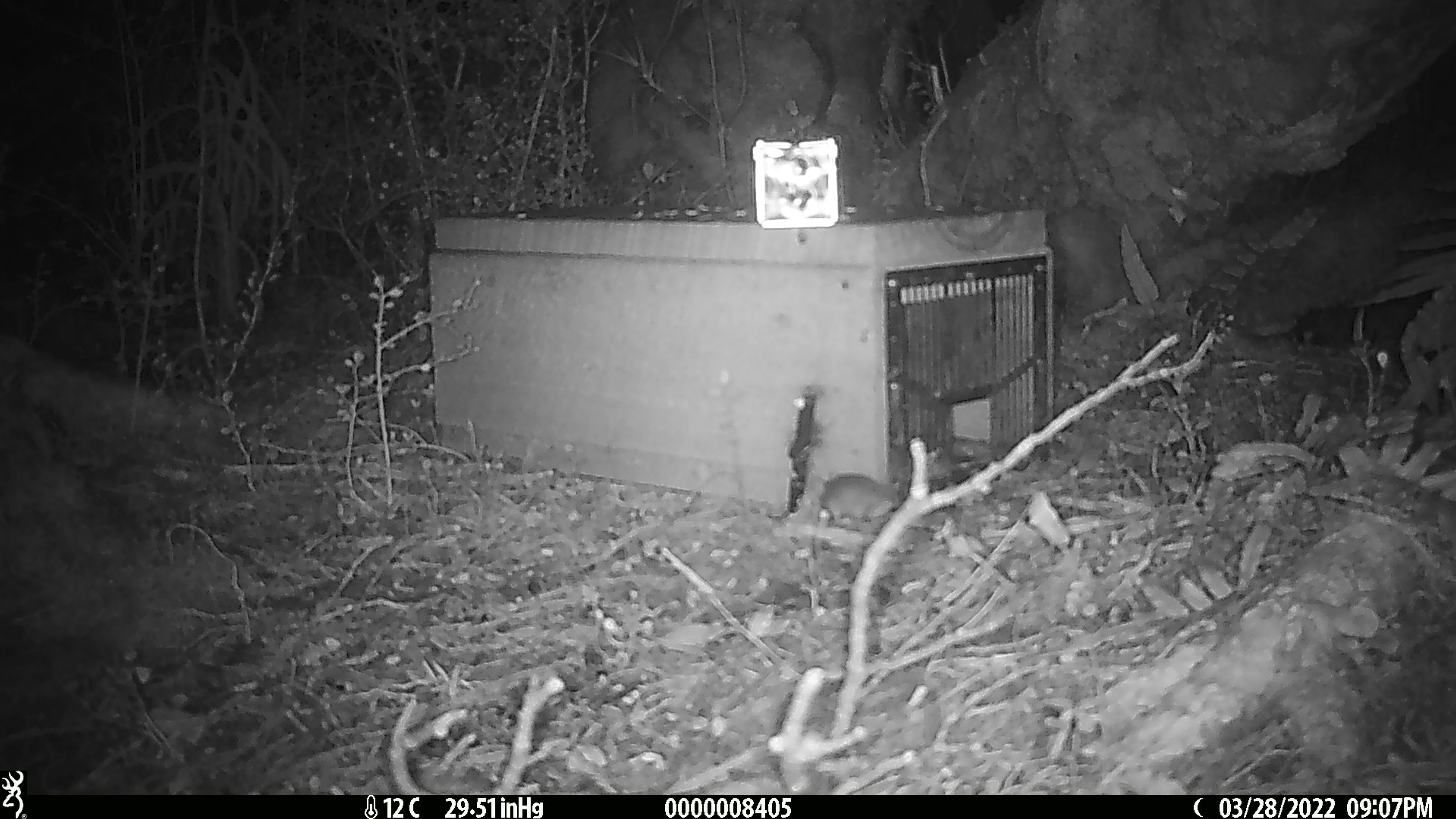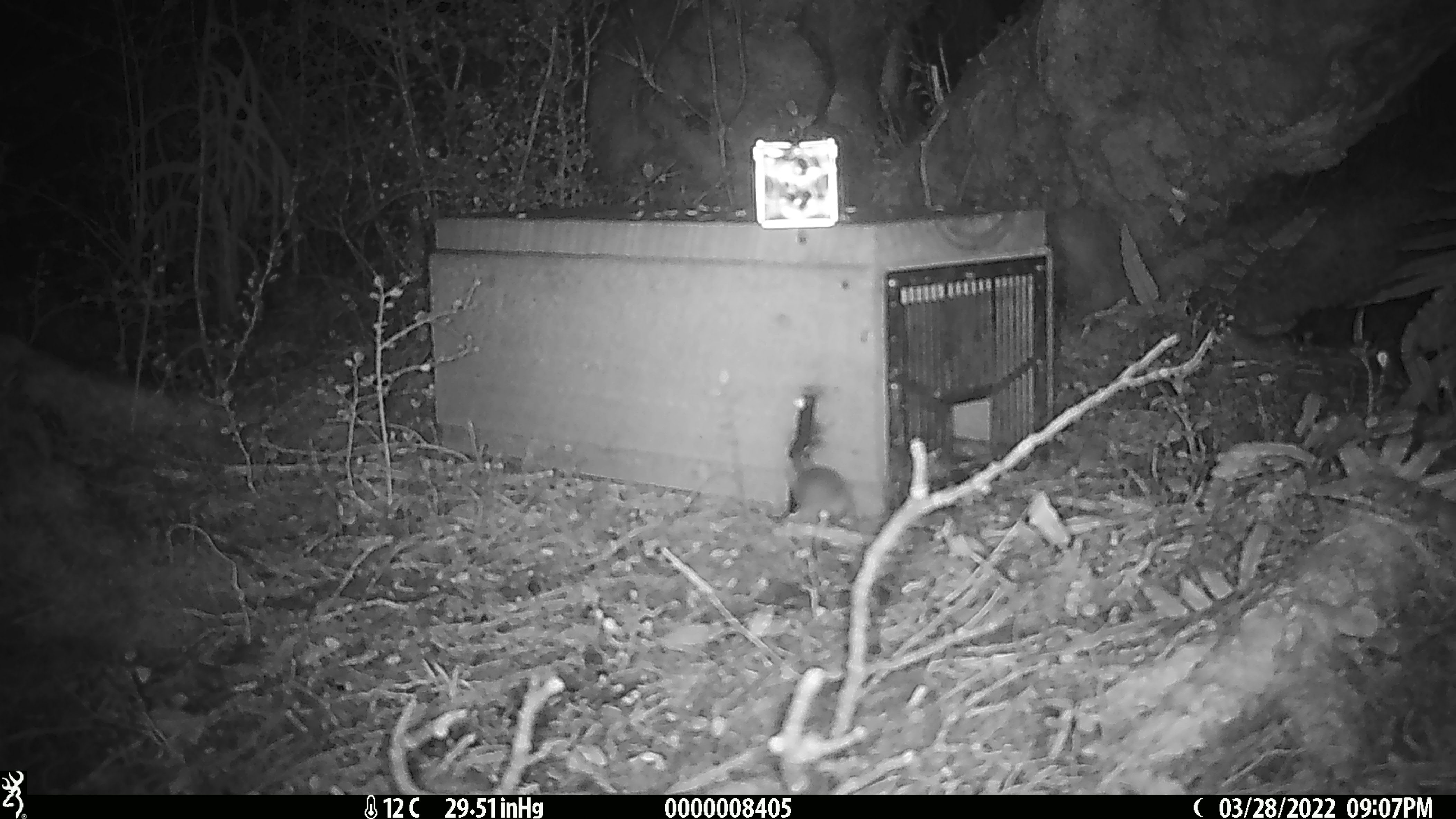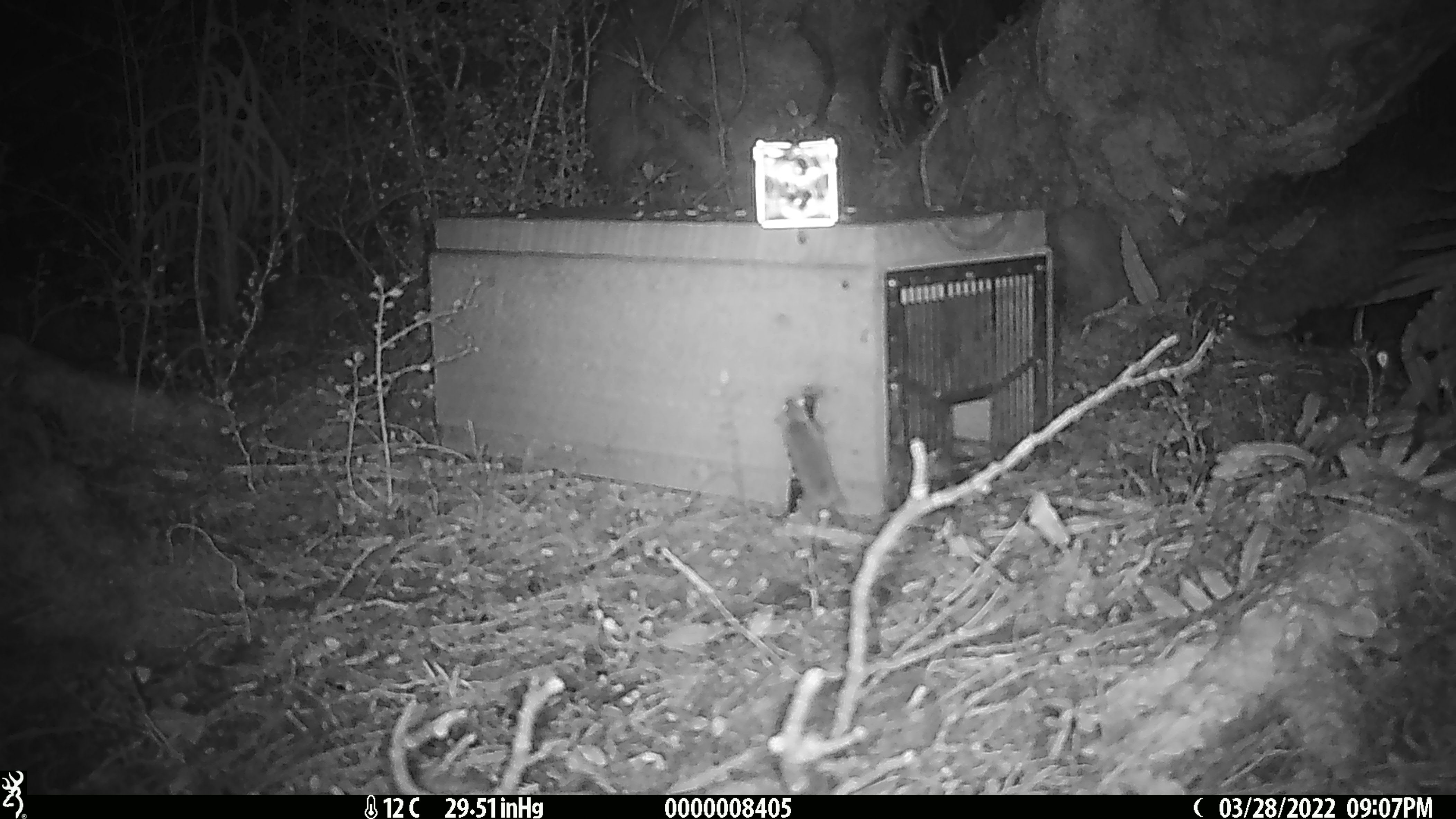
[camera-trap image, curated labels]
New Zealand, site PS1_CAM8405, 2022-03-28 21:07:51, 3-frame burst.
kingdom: Animalia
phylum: Chordata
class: Mammalia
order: Rodentia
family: Muridae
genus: Mus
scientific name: Mus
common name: mouse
Mouse (Mus).